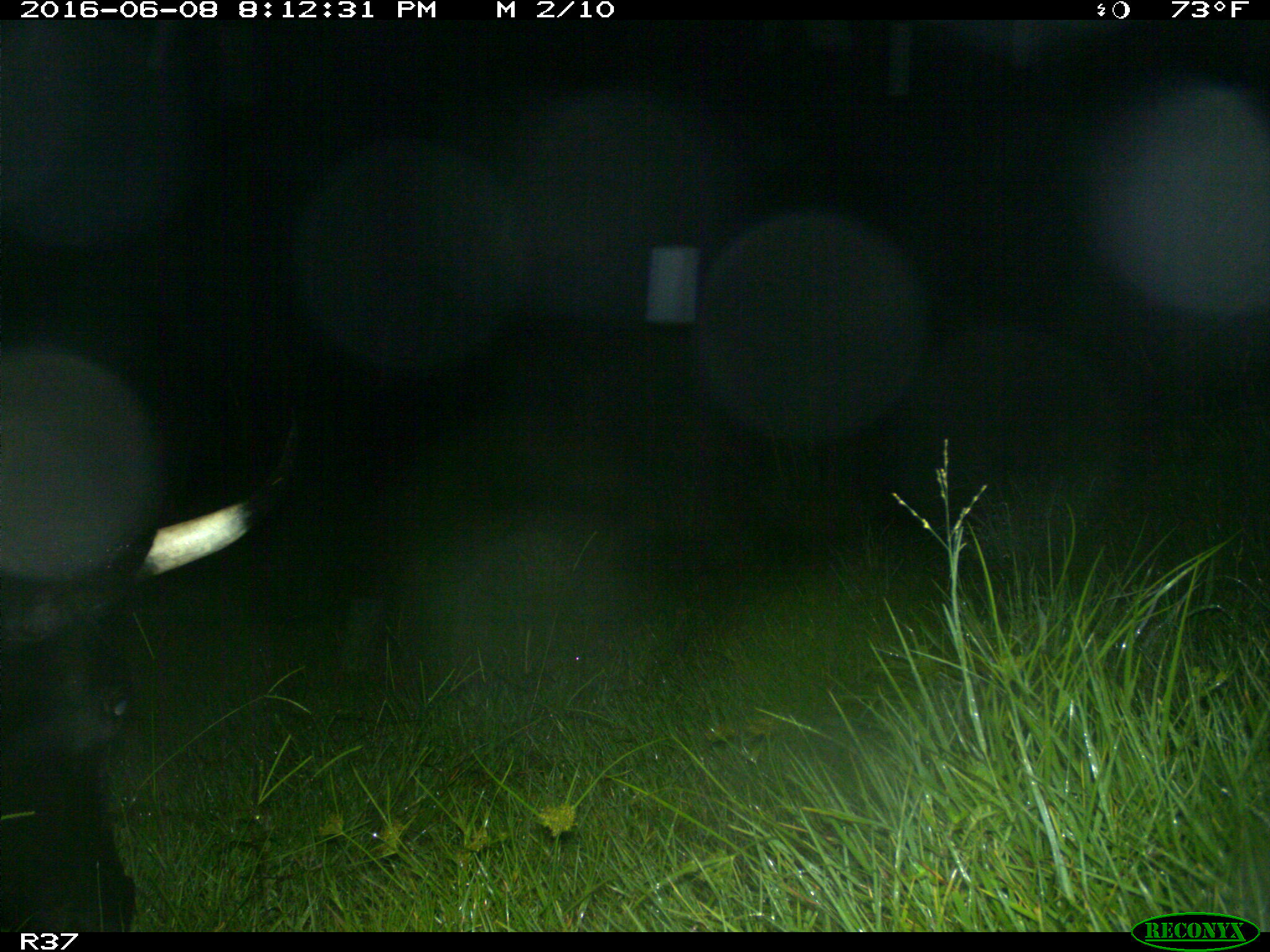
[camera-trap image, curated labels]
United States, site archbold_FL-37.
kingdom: Animalia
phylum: Chordata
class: Mammalia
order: Artiodactyla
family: Bovidae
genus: Bos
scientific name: Bos taurus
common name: domestic cow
Bos taurus (domestic cow).